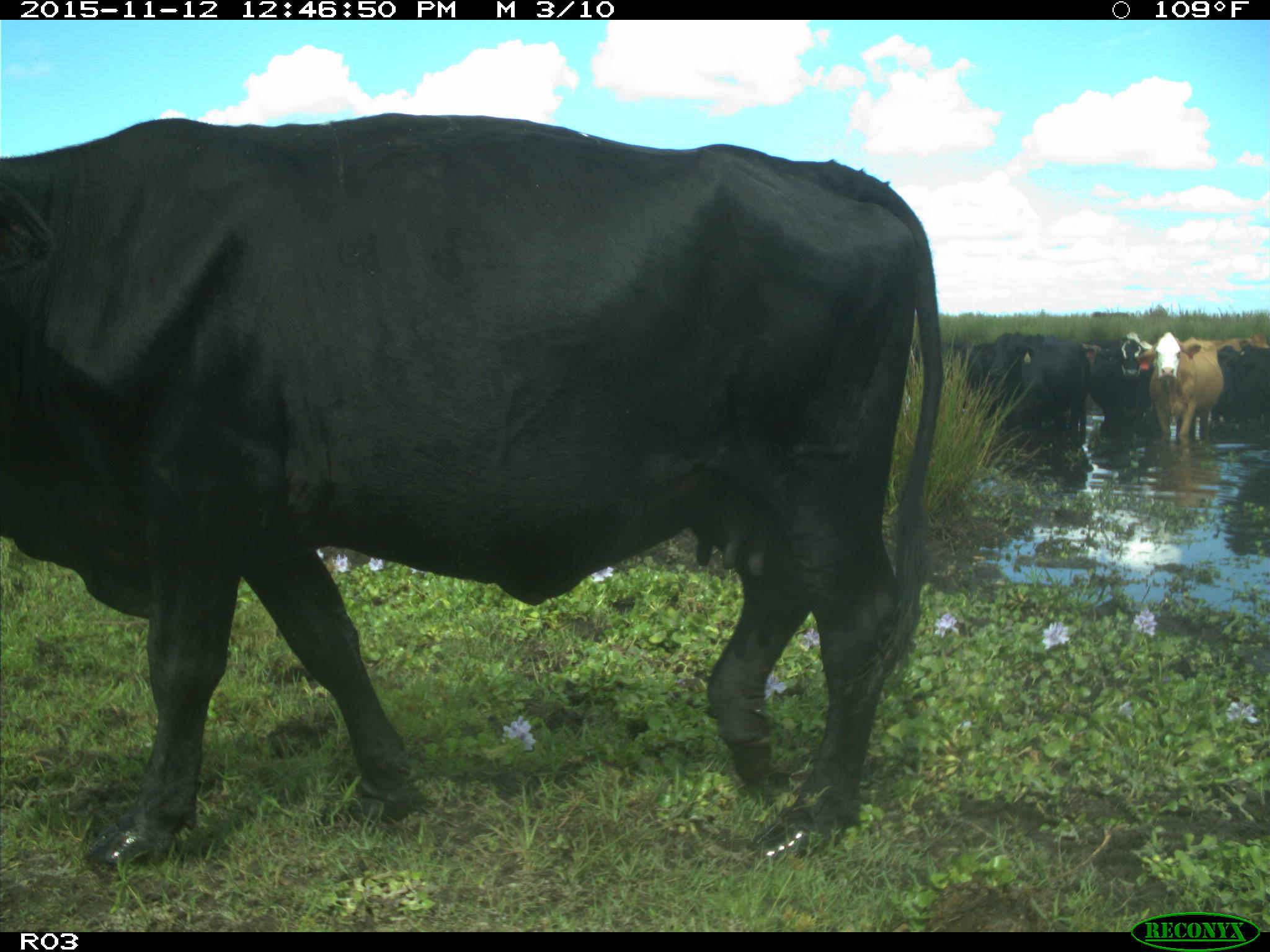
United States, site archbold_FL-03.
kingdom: Animalia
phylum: Chordata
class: Mammalia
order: Artiodactyla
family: Bovidae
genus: Bos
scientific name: Bos taurus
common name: domestic cow